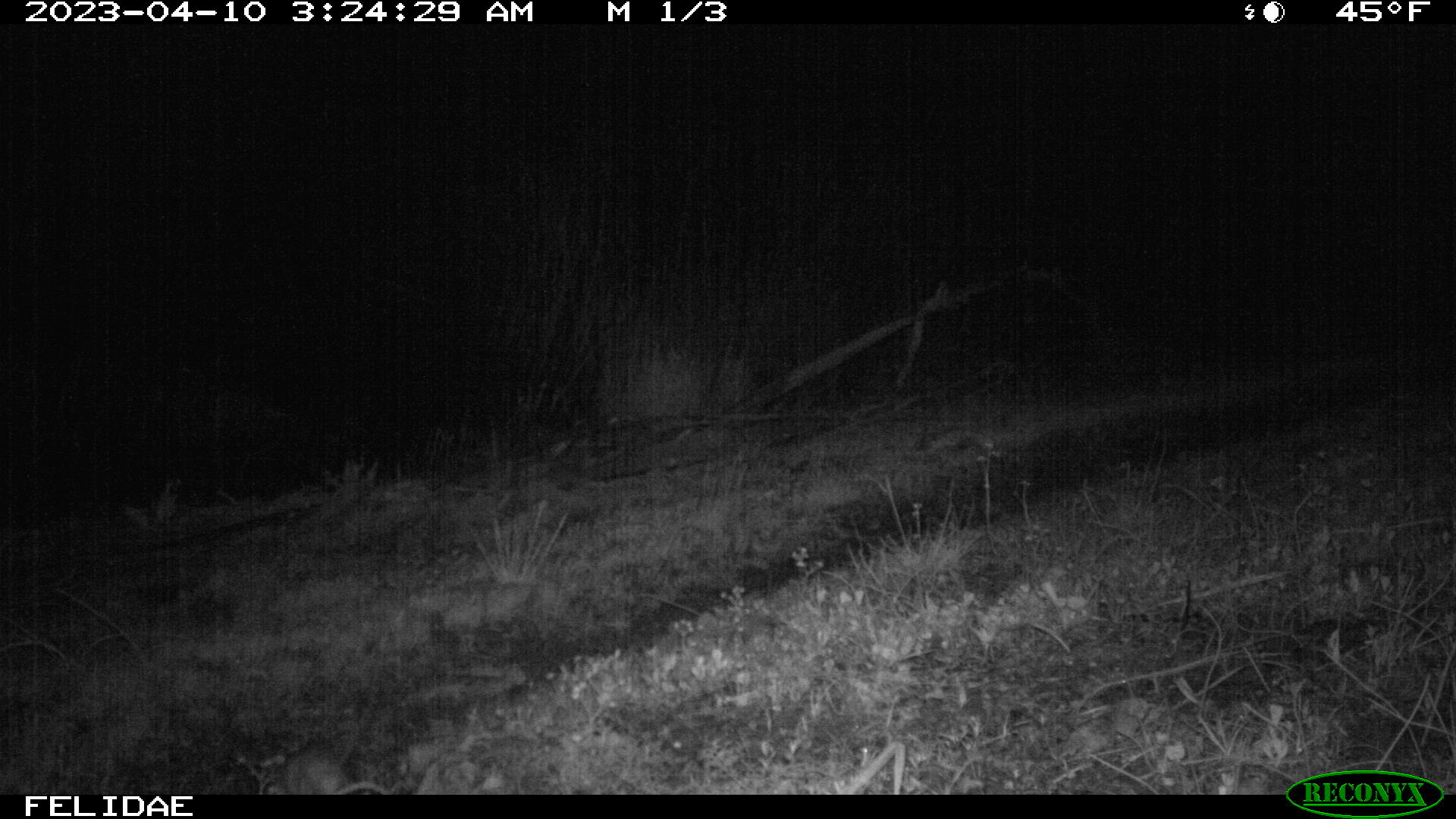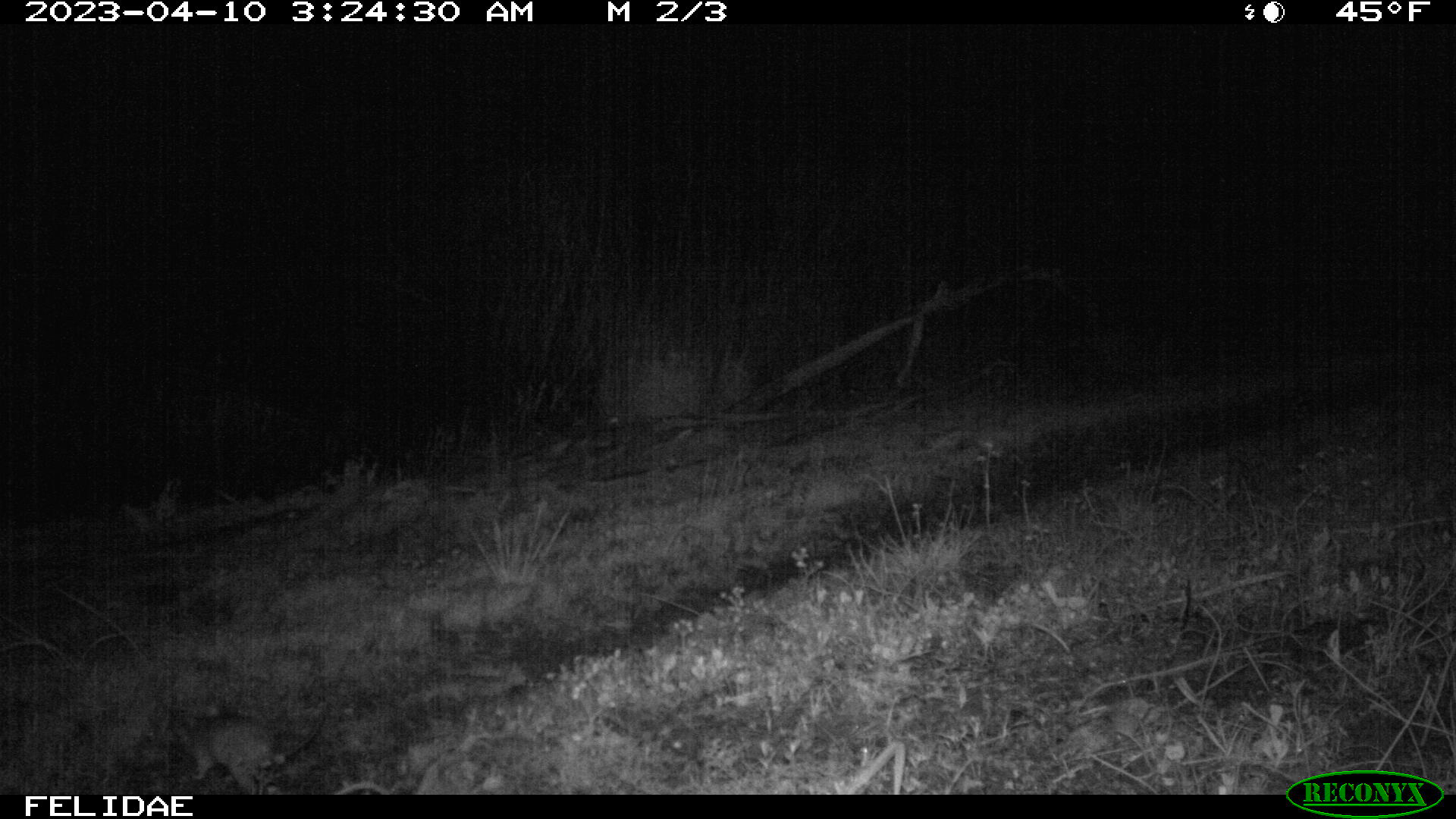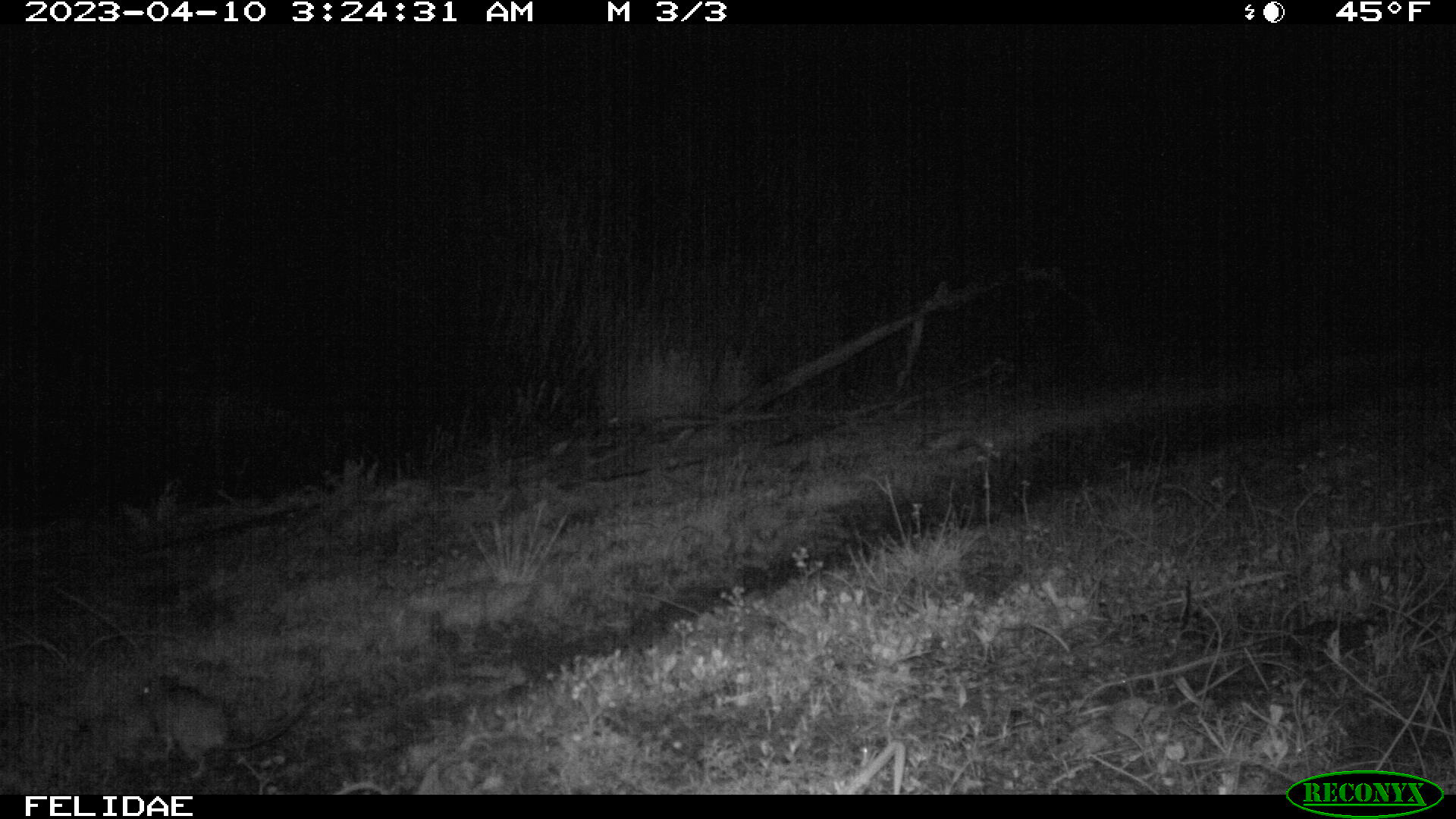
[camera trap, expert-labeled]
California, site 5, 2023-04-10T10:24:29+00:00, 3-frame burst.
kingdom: Animalia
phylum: Chordata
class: Mammalia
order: Rodentia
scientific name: Rodentia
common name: mouse or rat